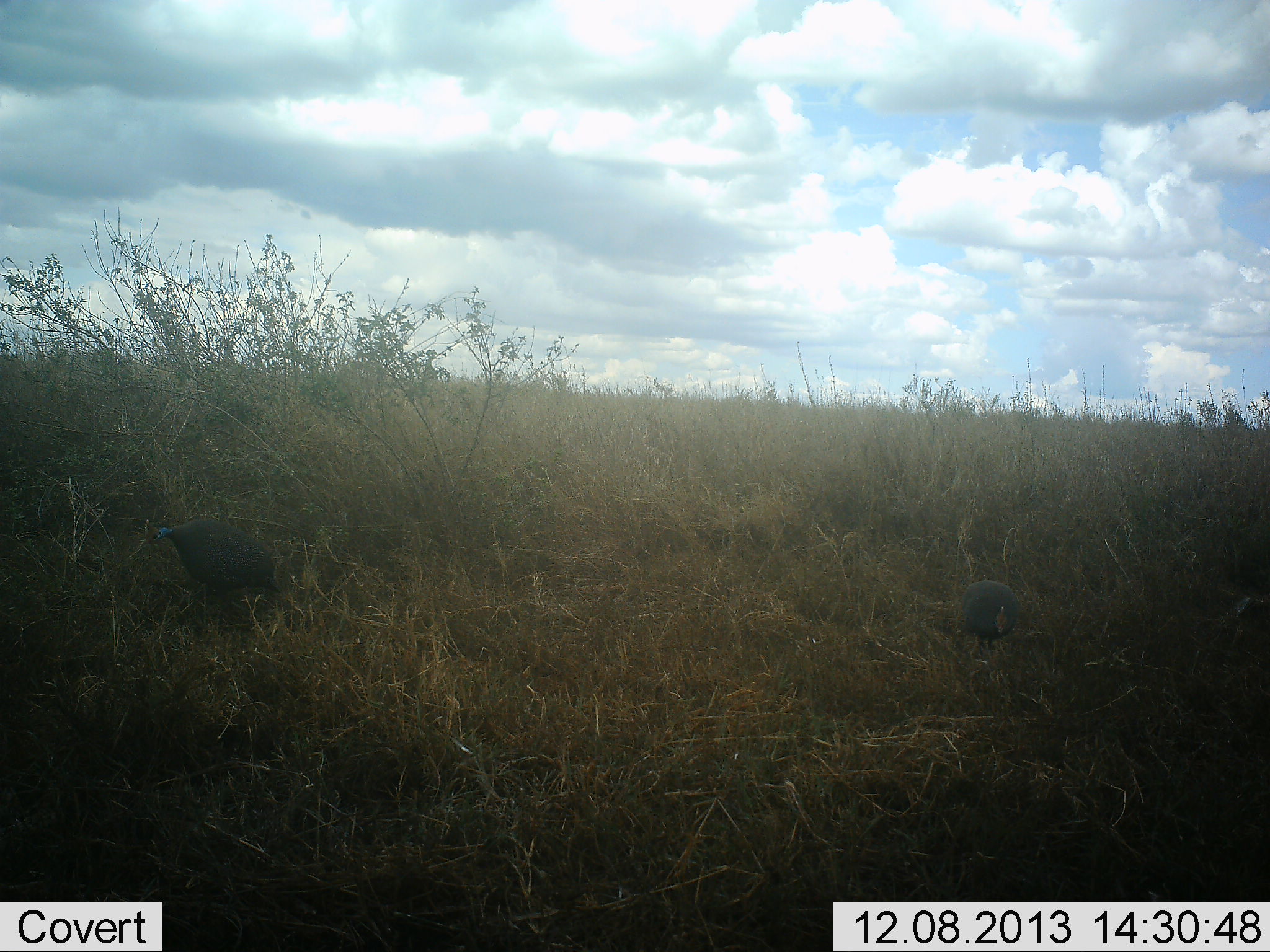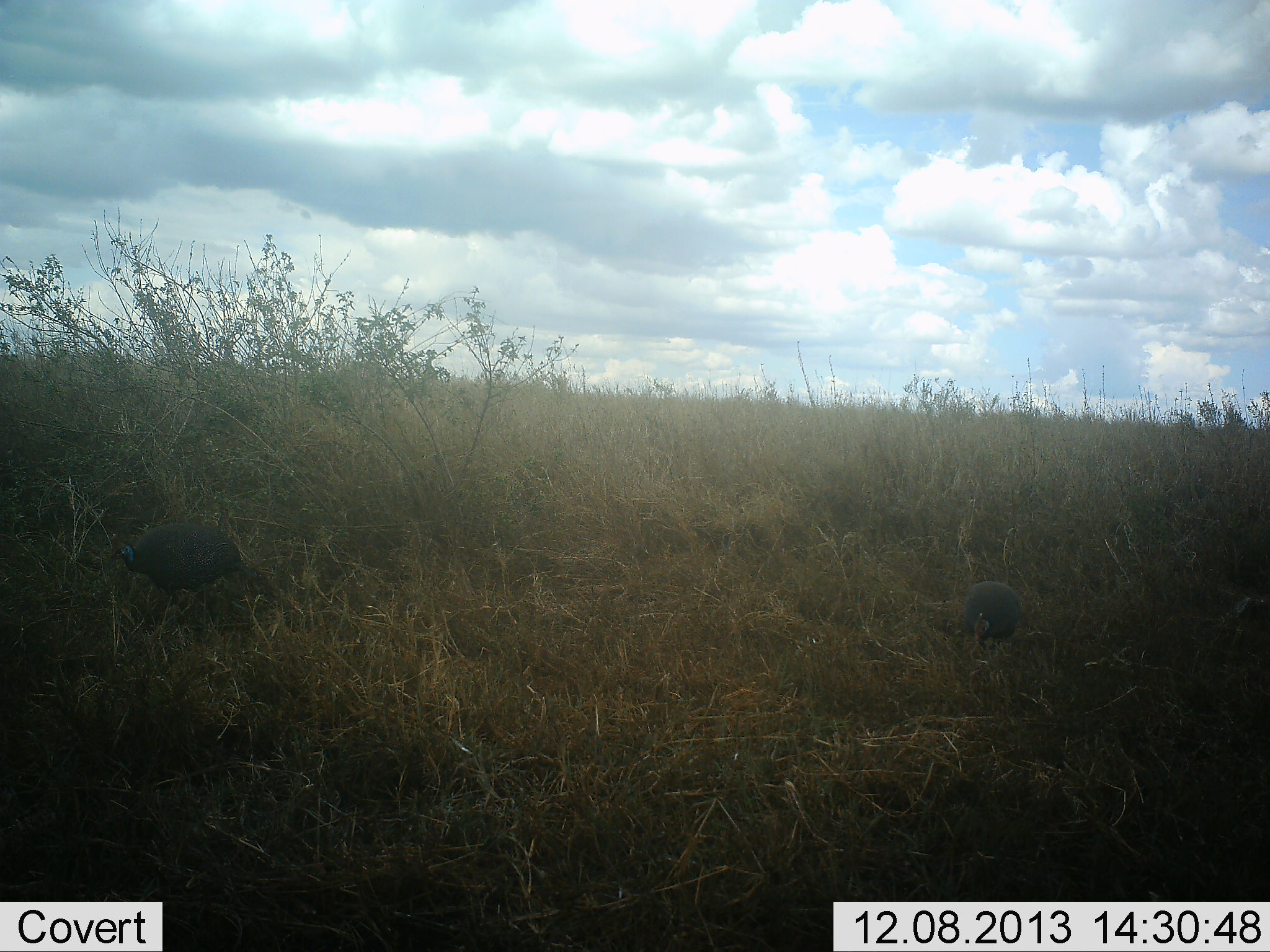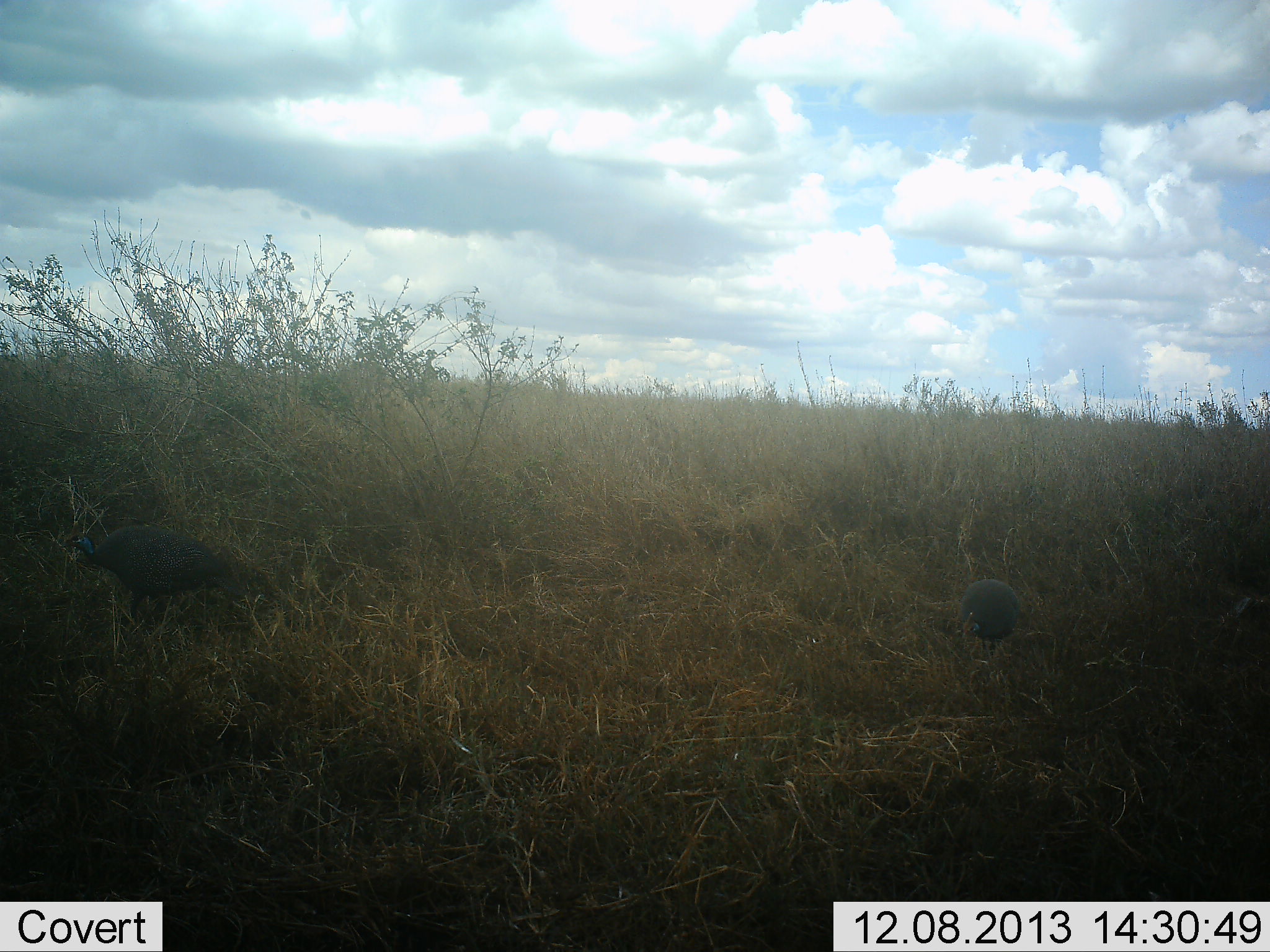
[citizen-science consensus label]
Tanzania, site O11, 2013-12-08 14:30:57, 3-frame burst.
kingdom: Animalia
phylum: Chordata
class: Aves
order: Galliformes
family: Numididae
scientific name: Numididae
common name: guinea fowl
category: guineafowl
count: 2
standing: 33%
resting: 0%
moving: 67%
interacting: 0%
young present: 0%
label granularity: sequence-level